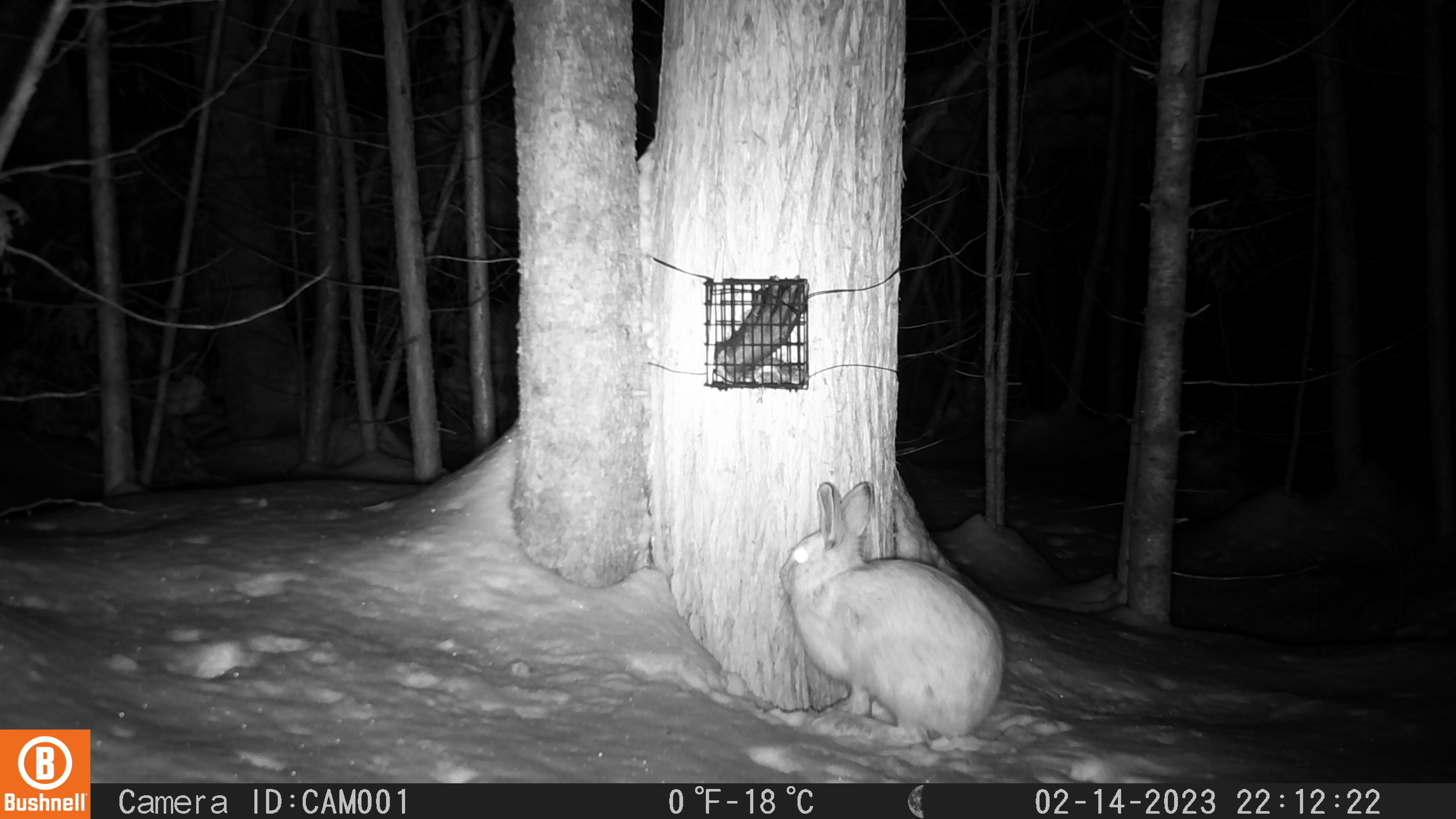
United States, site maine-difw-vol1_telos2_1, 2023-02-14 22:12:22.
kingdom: Animalia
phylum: Chordata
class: Mammalia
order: Lagomorpha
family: Leporidae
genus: Lepus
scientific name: Lepus americanus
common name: snowshoe hare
Snowshoe hare (Lepus americanus).